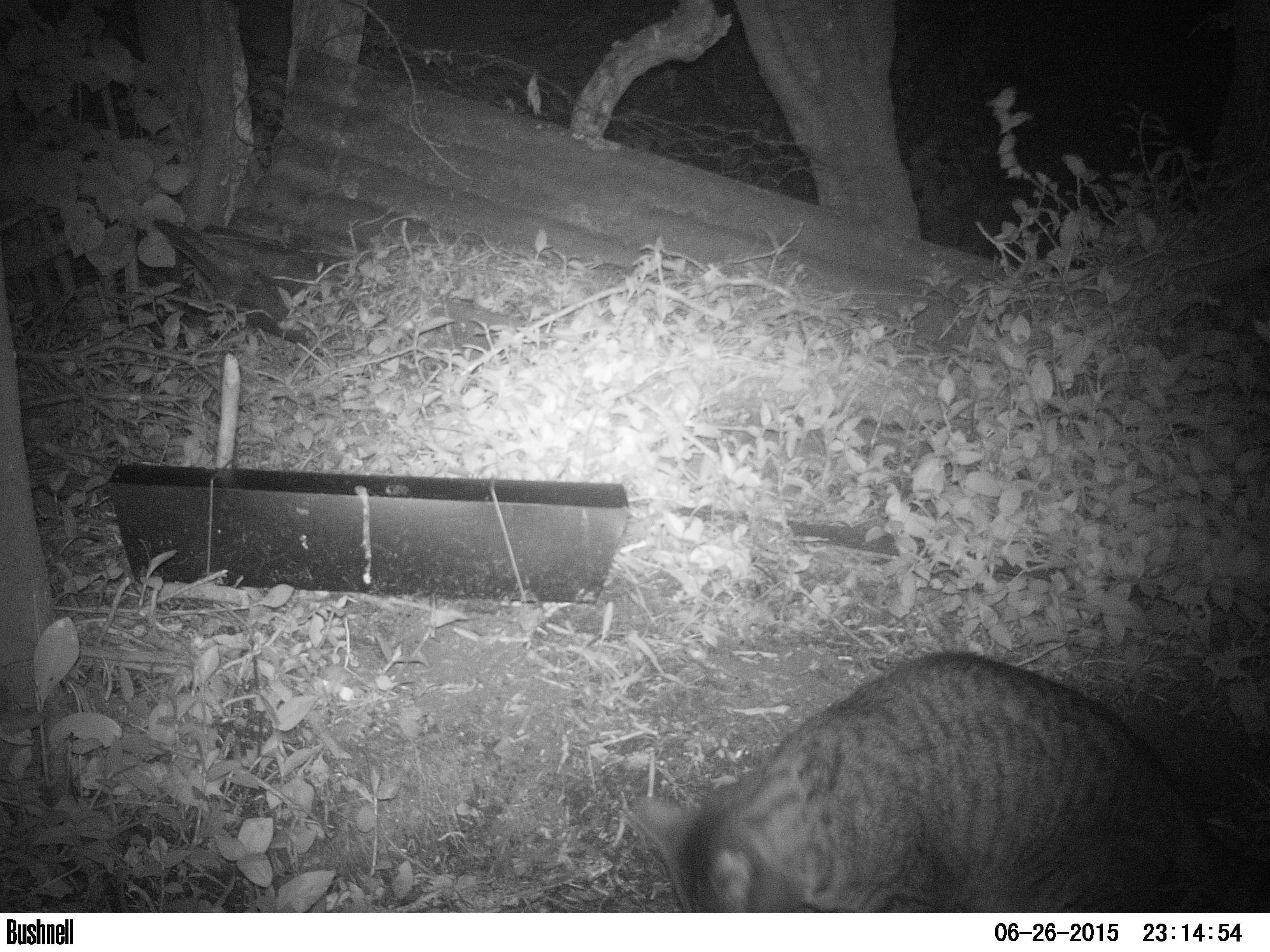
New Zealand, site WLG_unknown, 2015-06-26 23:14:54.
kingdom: Animalia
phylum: Chordata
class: Mammalia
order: Carnivora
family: Felidae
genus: Felis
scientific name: Felis catus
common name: domestic cat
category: cat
Cat (domestic cat) (Felis catus).